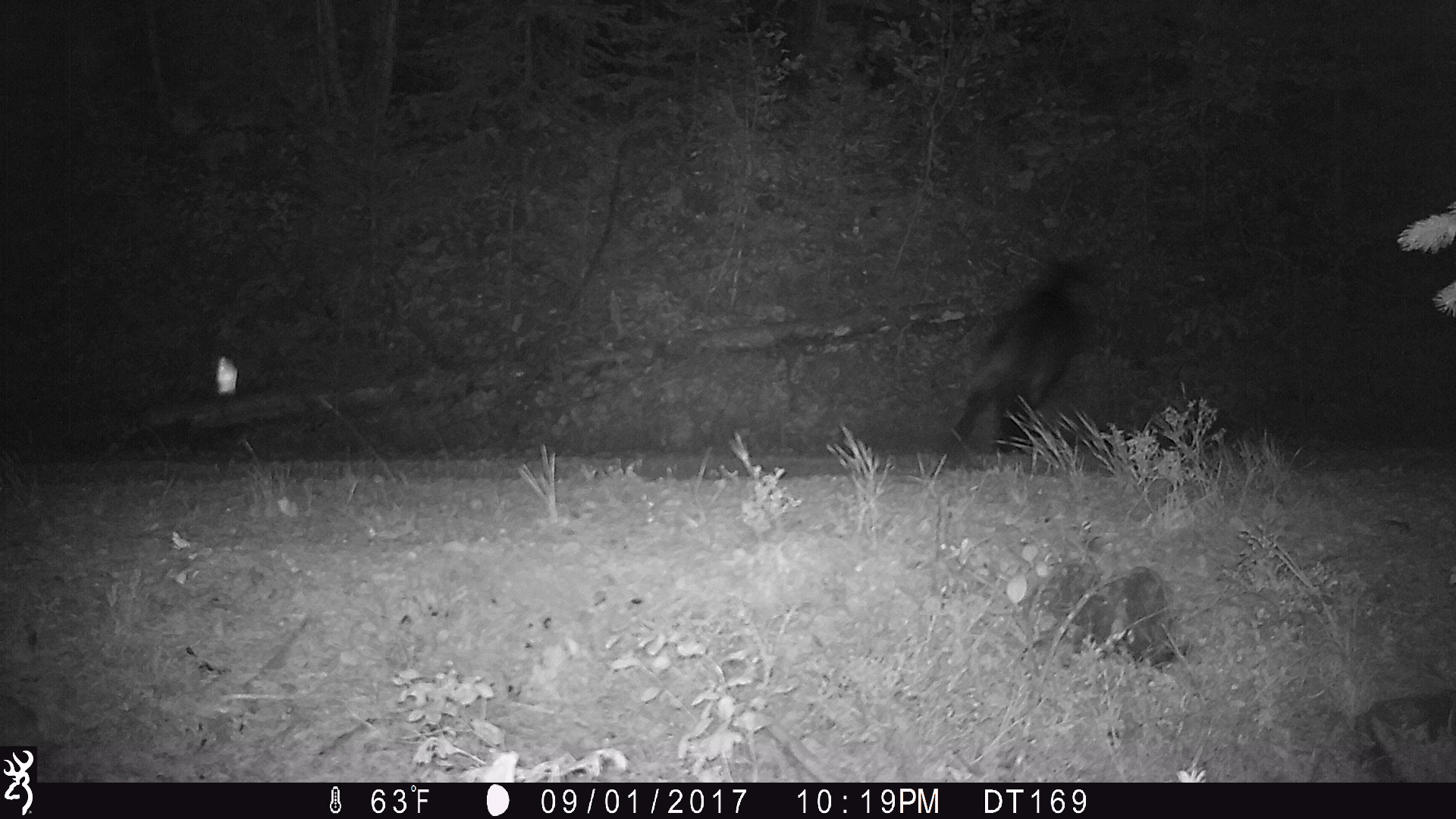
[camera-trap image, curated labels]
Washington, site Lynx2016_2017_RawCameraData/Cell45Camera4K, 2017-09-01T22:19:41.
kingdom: Animalia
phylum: Chordata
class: Mammalia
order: Carnivora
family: Canidae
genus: Canis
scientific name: Canis lupus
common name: gray wolf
Canis lupus (gray wolf). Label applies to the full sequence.